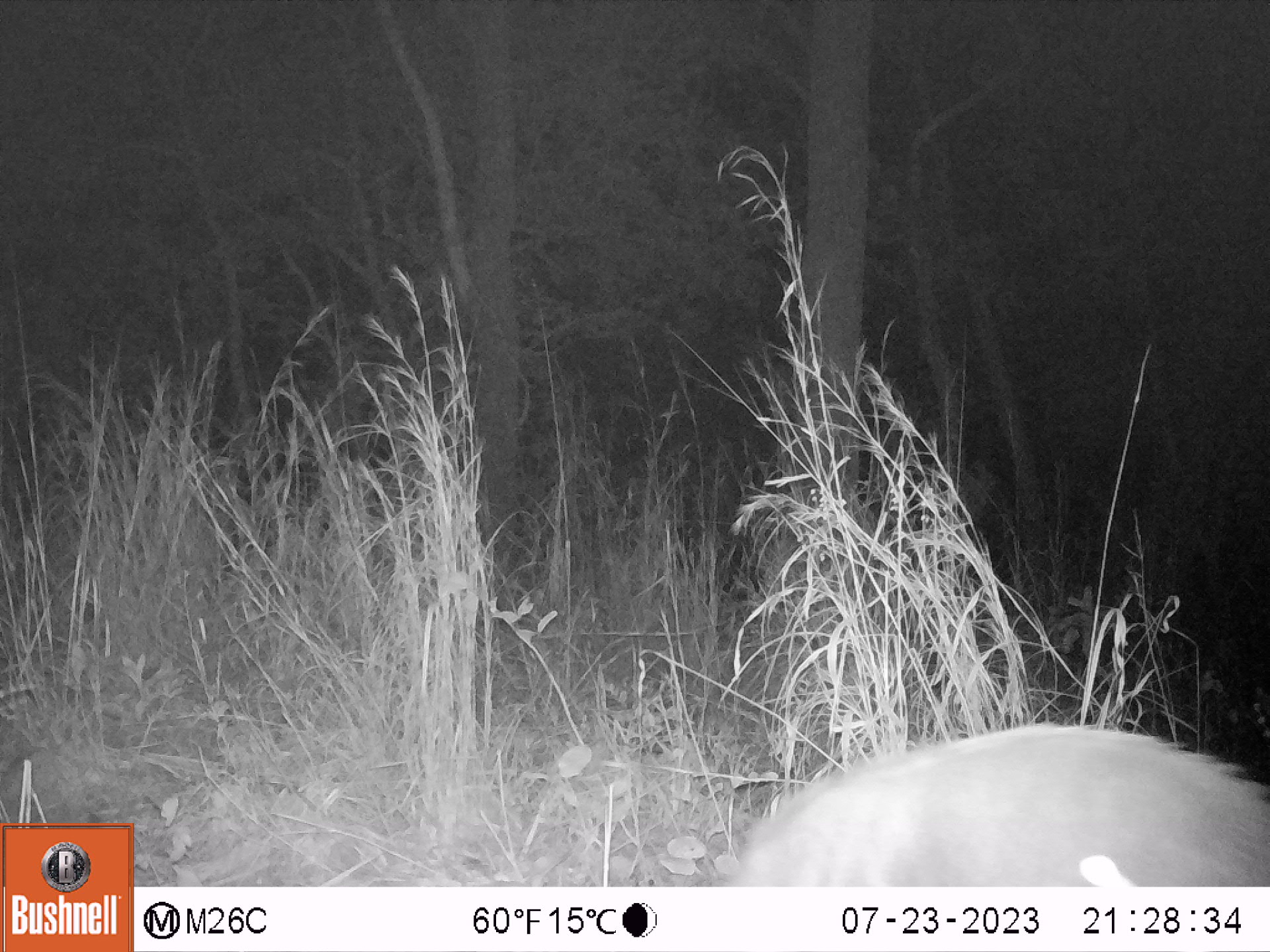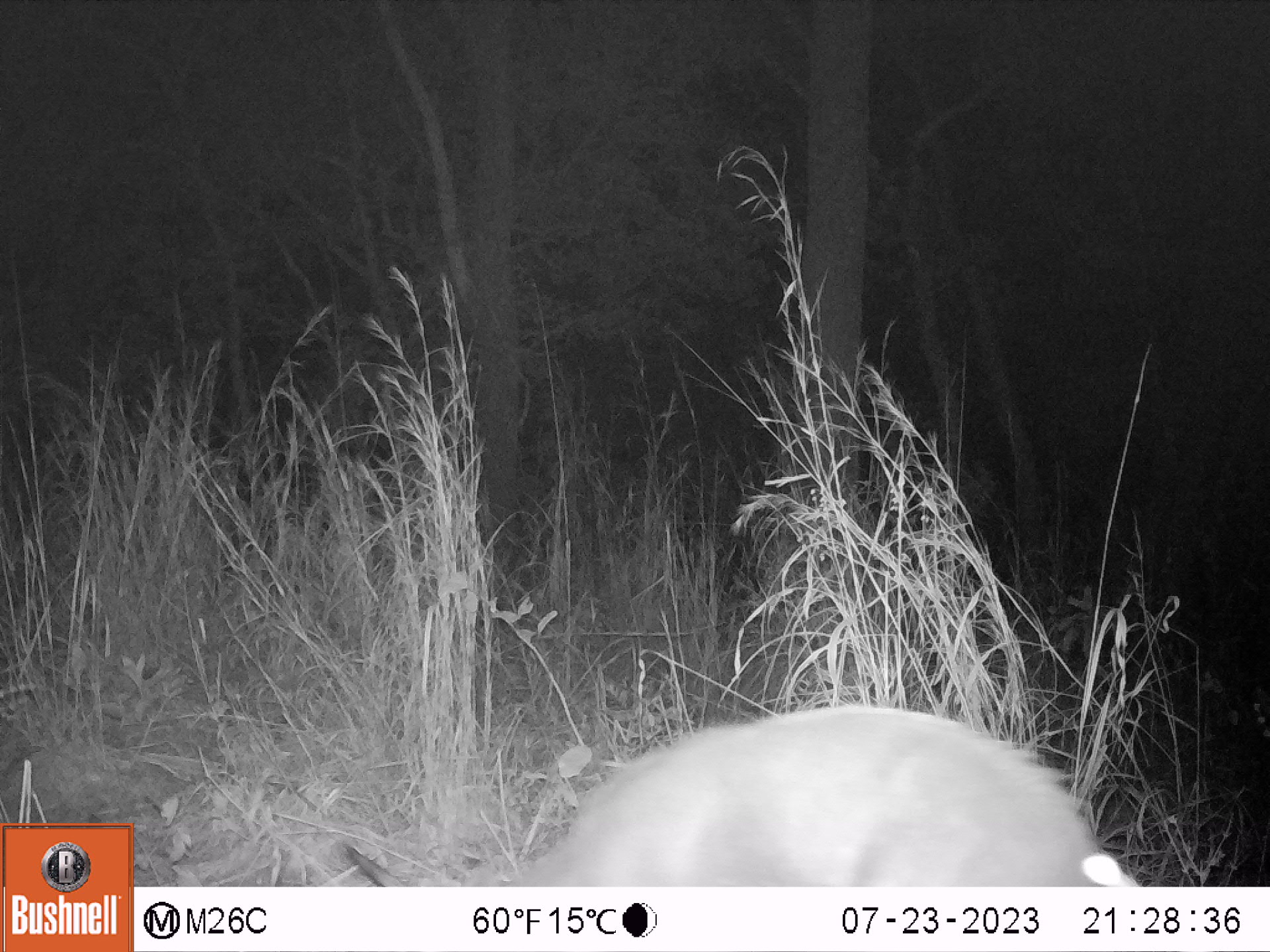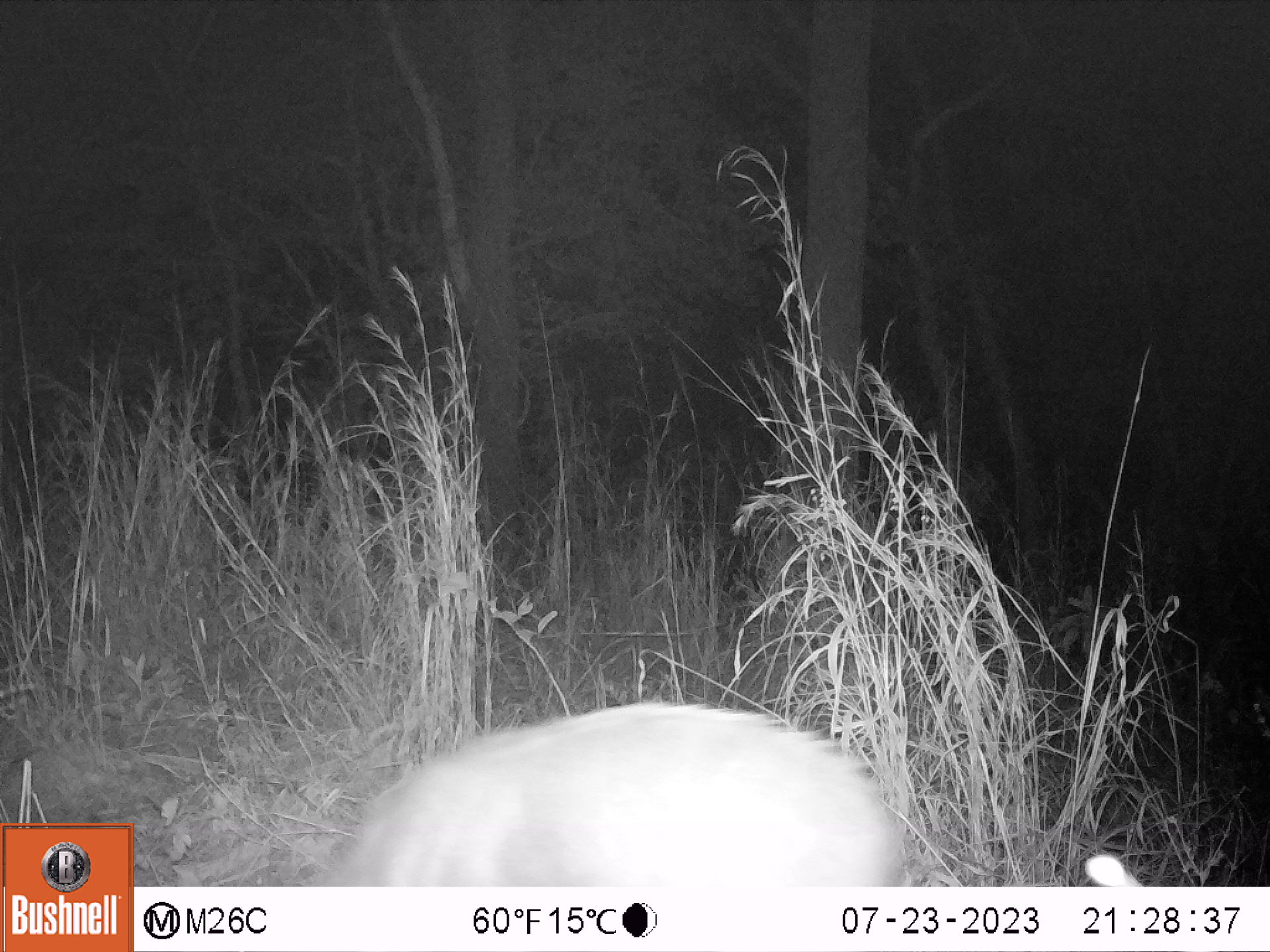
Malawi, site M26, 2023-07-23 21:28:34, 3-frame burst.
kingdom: Animalia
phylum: Chordata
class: Mammalia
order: Artiodactyla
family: Bovidae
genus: Tragelaphus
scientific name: Tragelaphus sylvaticus sylvaticus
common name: cape bushbuck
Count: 1.